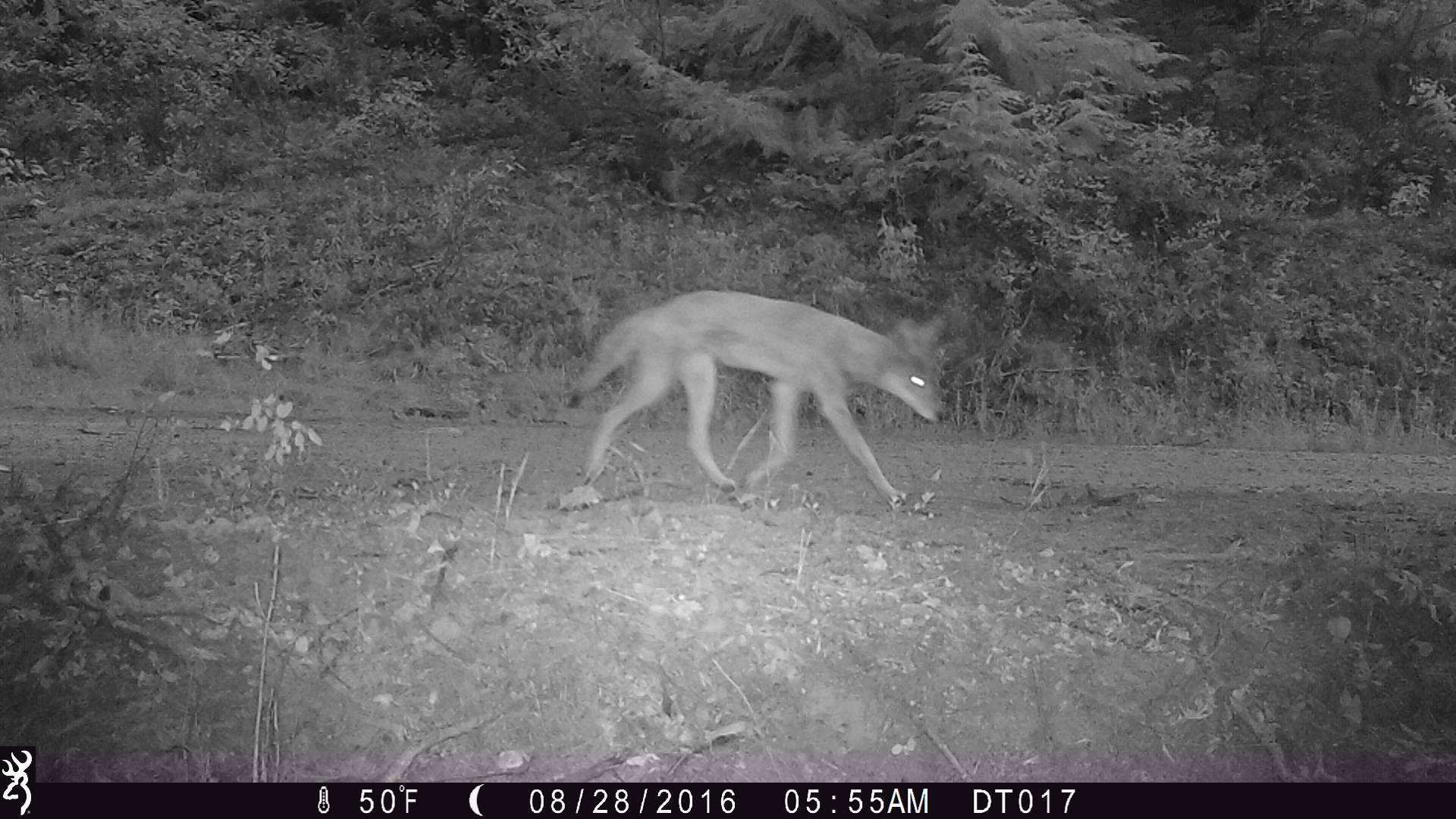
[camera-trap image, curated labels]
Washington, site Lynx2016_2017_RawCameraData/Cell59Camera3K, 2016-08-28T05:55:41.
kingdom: Animalia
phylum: Chordata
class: Mammalia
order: Carnivora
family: Canidae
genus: Canis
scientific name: Canis latrans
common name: coyote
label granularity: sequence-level